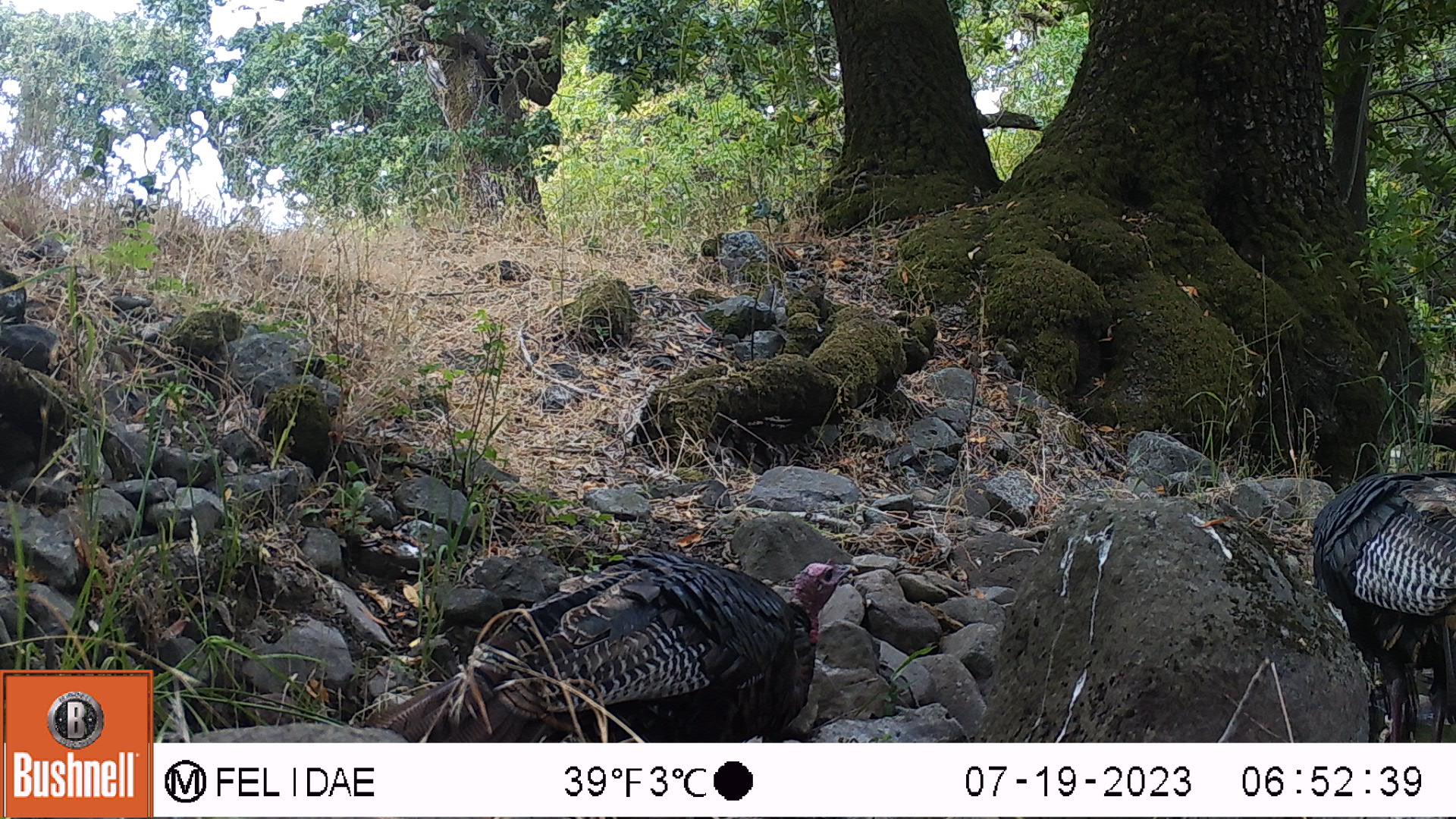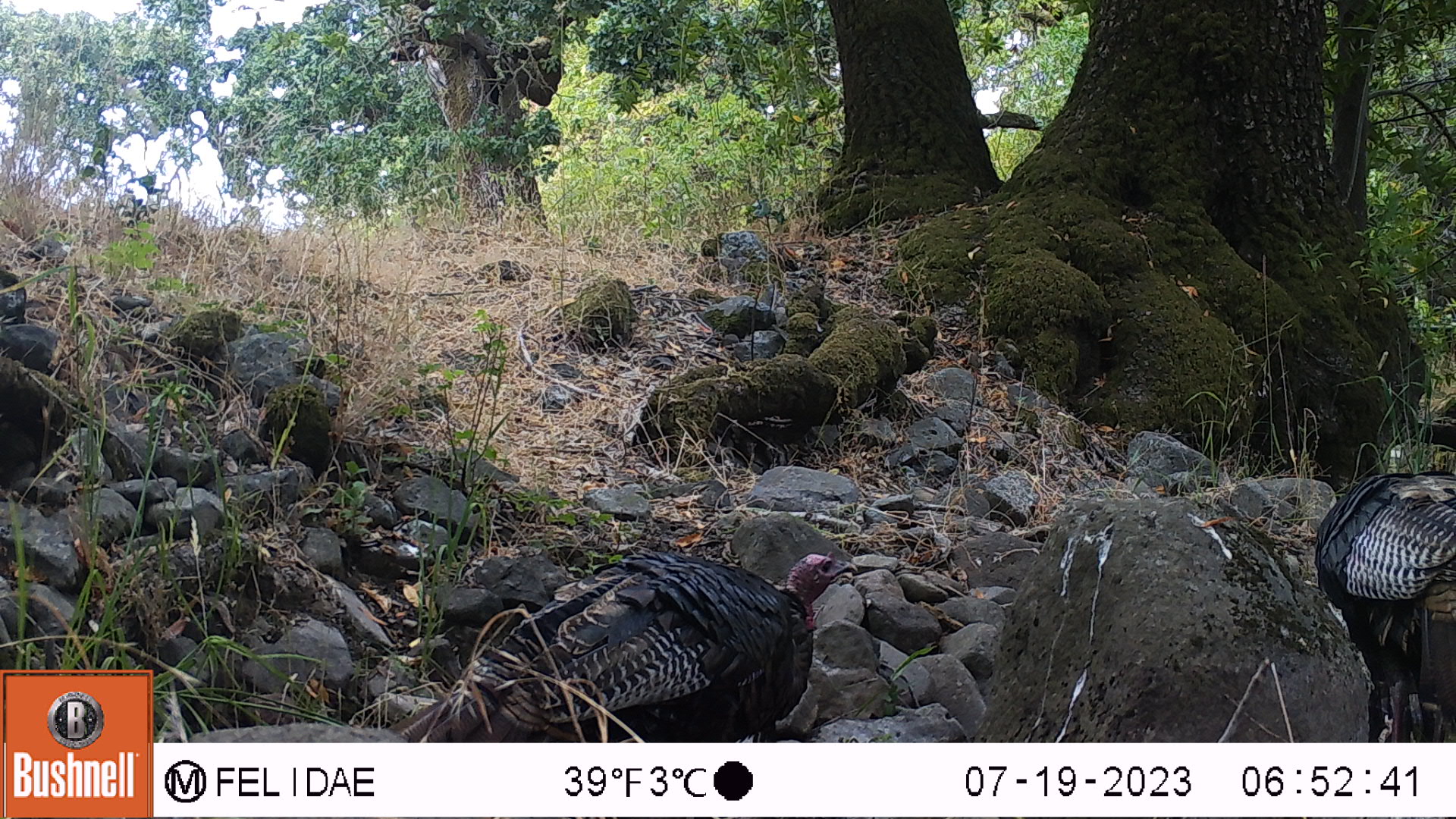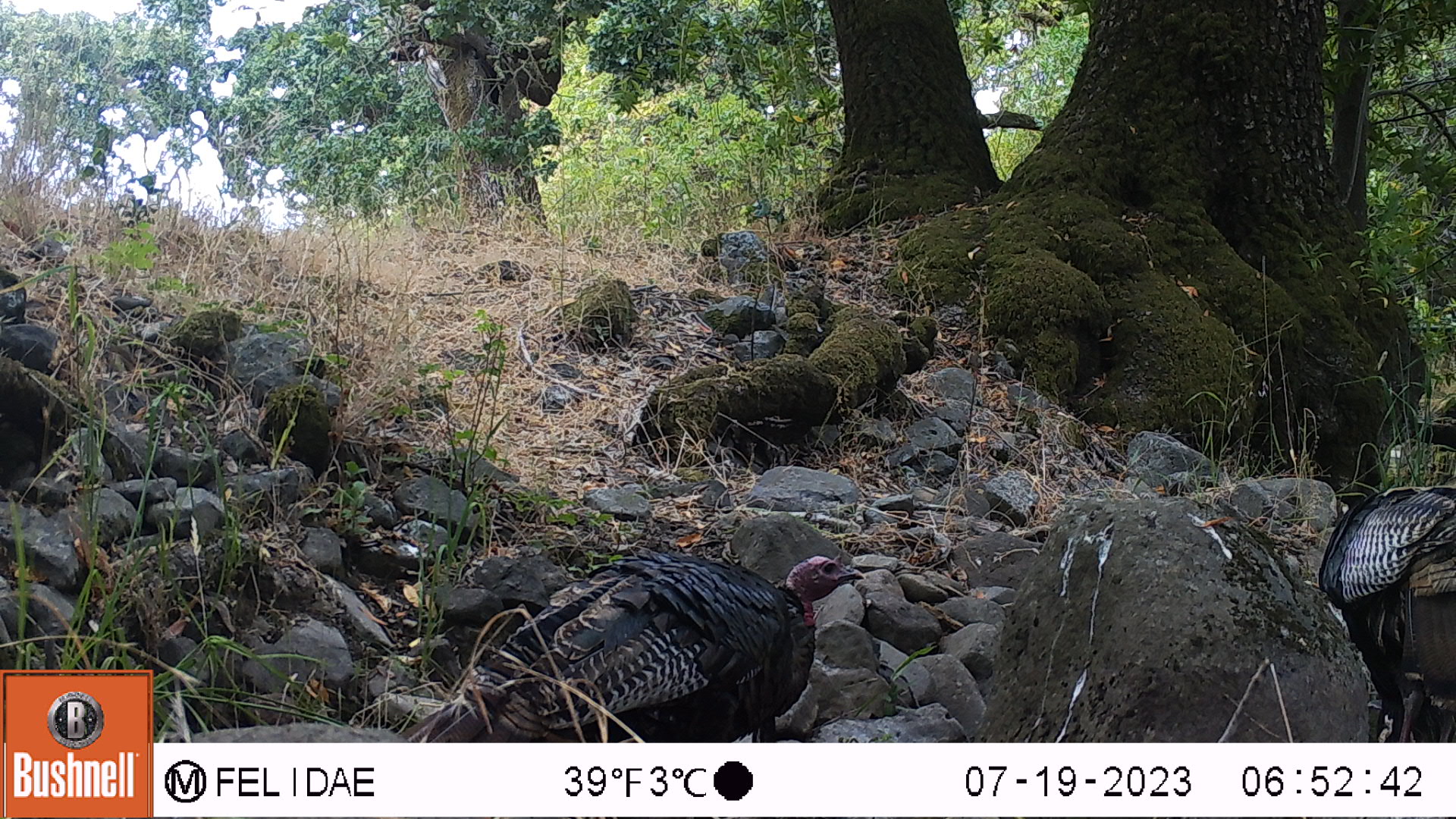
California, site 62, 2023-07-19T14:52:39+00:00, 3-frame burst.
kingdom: Animalia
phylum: Chordata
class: Aves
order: Galliformes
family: Phasianidae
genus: Meleagris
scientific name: Meleagris gallopavo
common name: turkey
Turkey (Meleagris gallopavo).